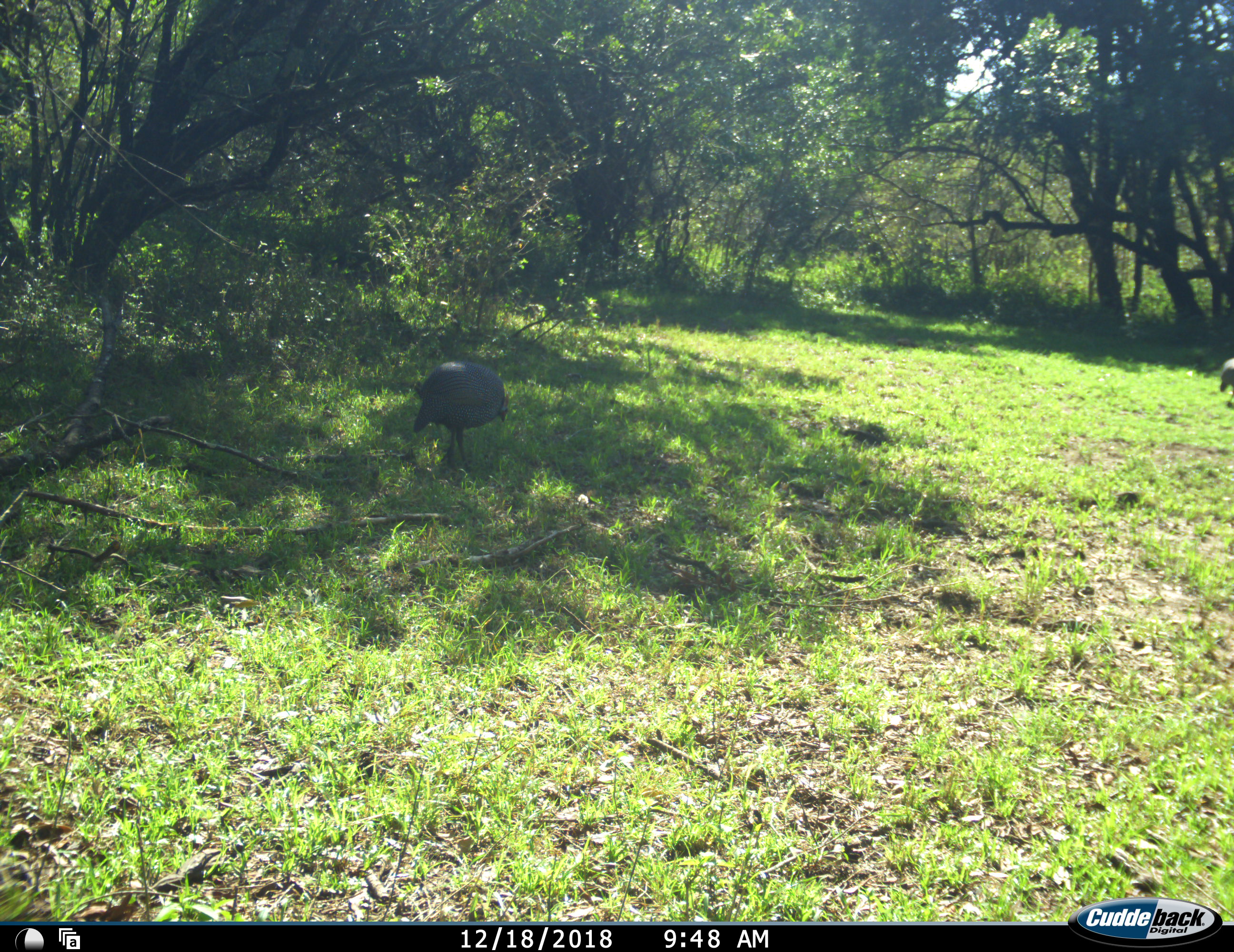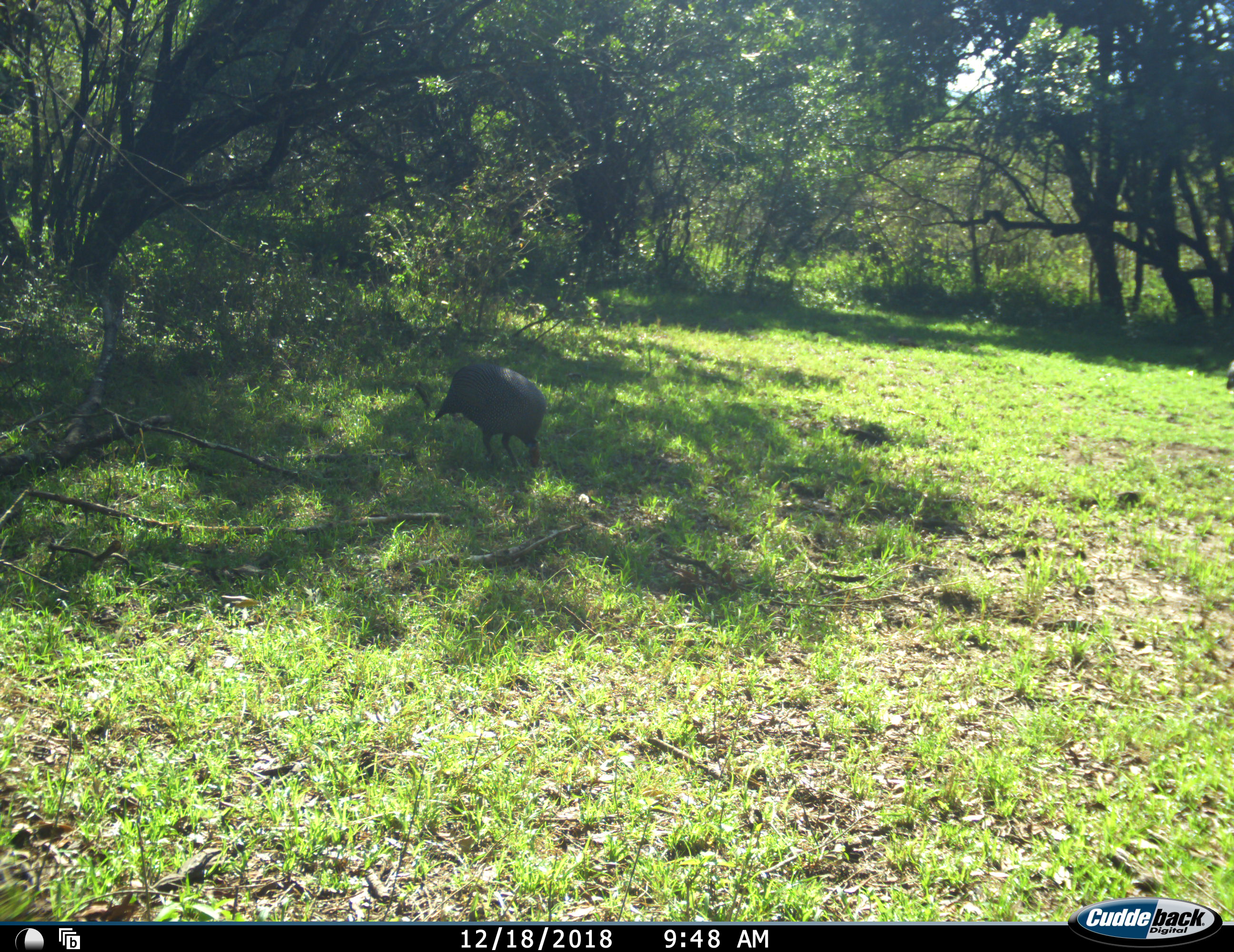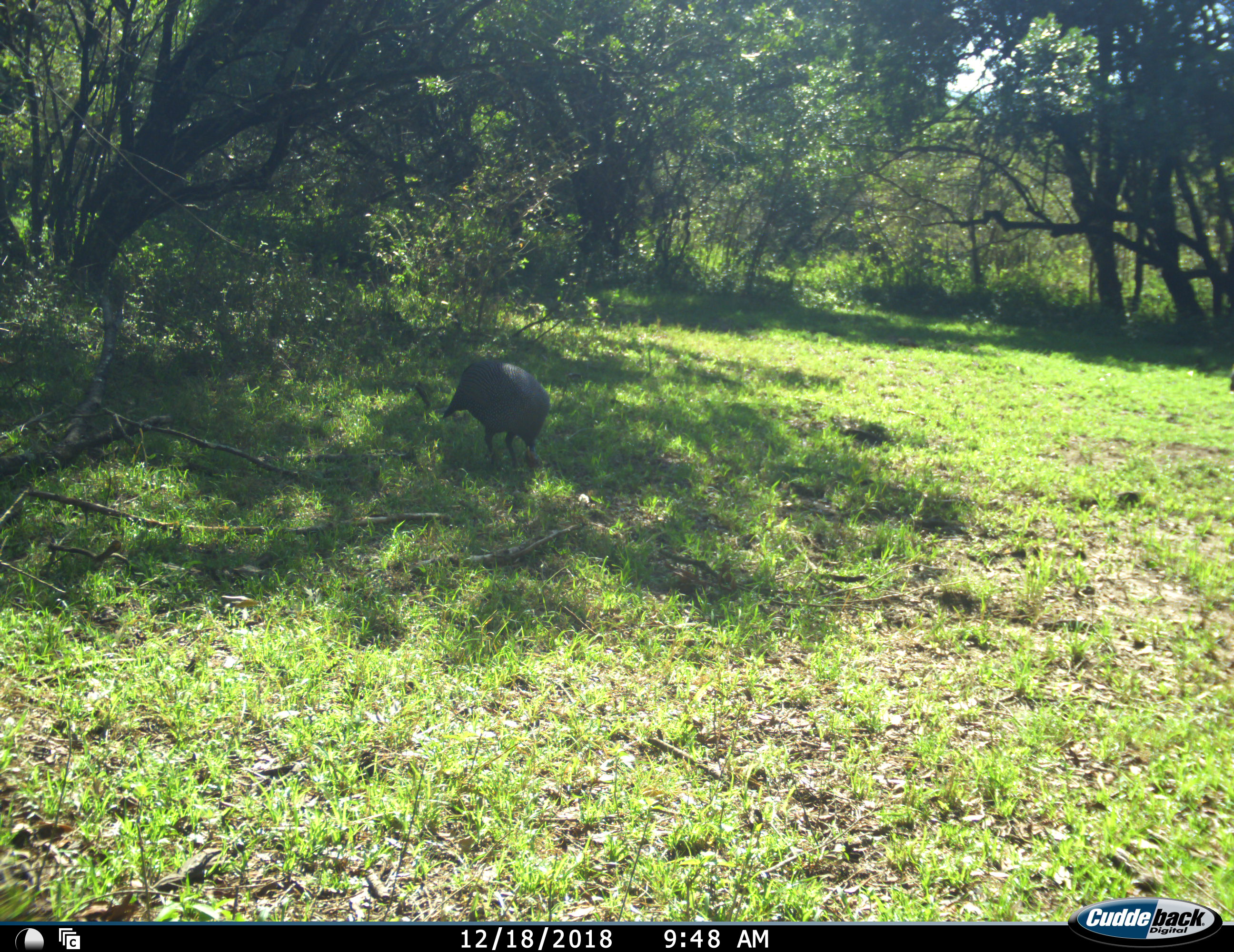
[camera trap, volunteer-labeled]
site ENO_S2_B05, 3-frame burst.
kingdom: Animalia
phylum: Chordata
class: Aves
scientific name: Aves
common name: bird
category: birdother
Birdother (bird) (Aves), count 2. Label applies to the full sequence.